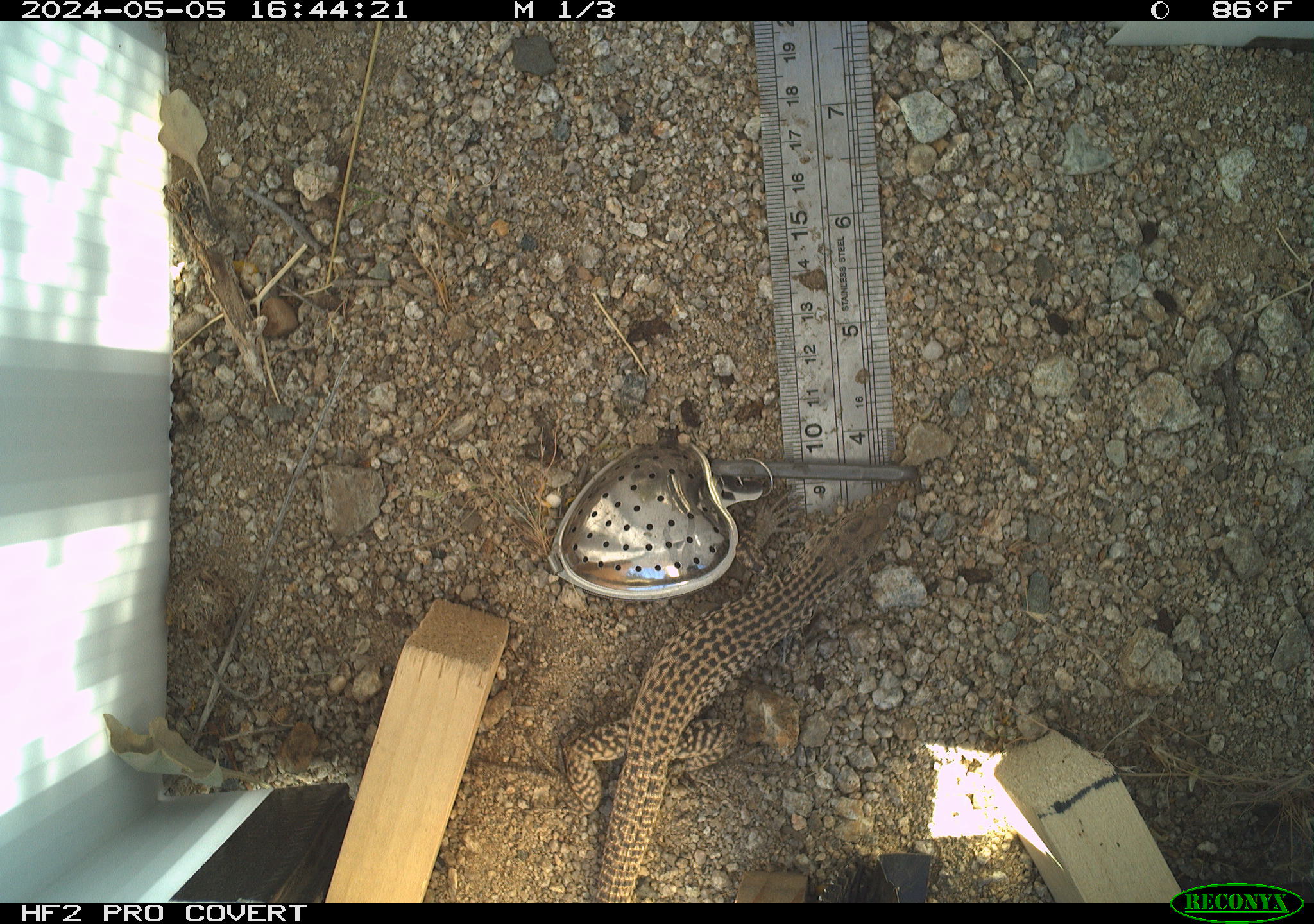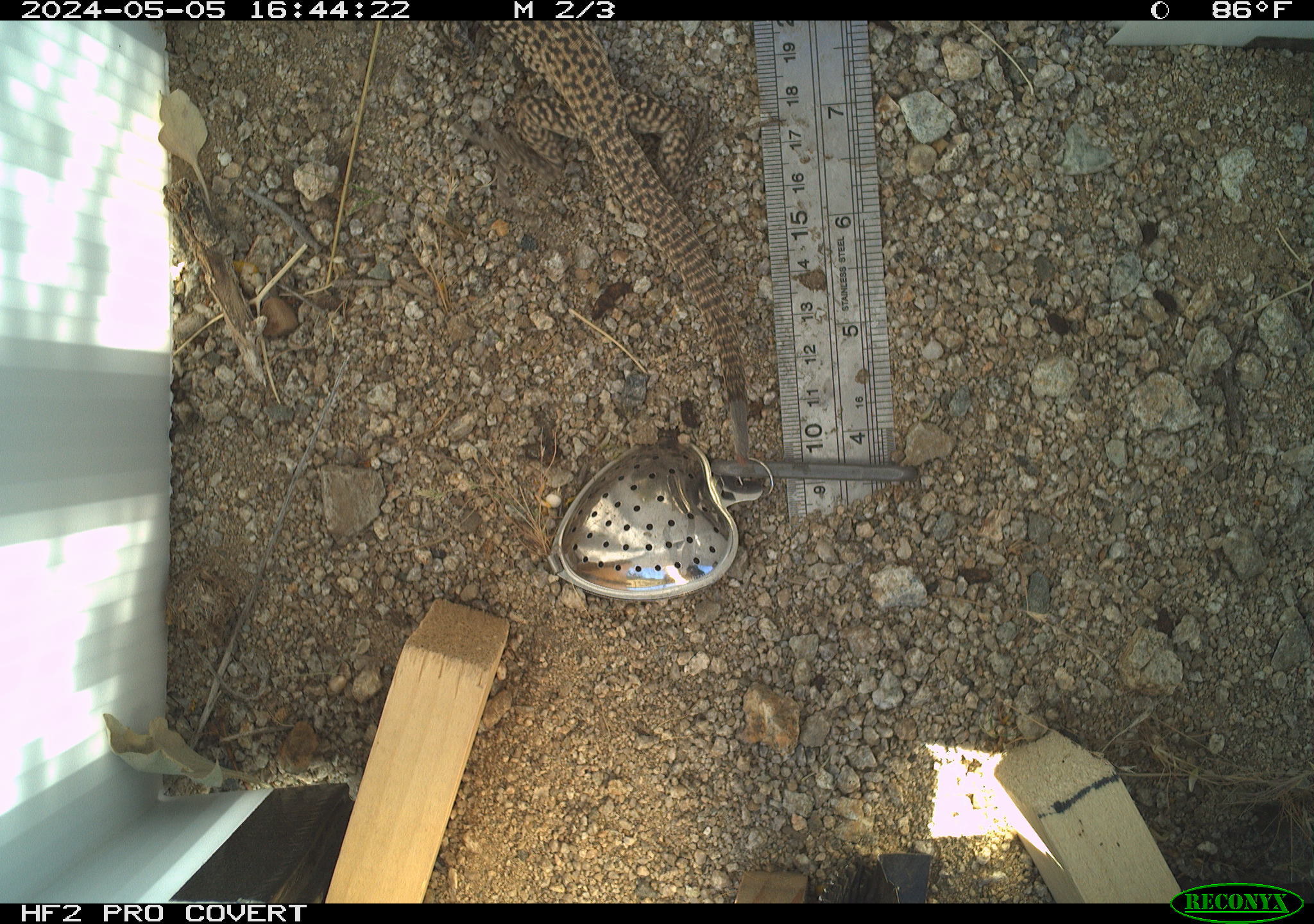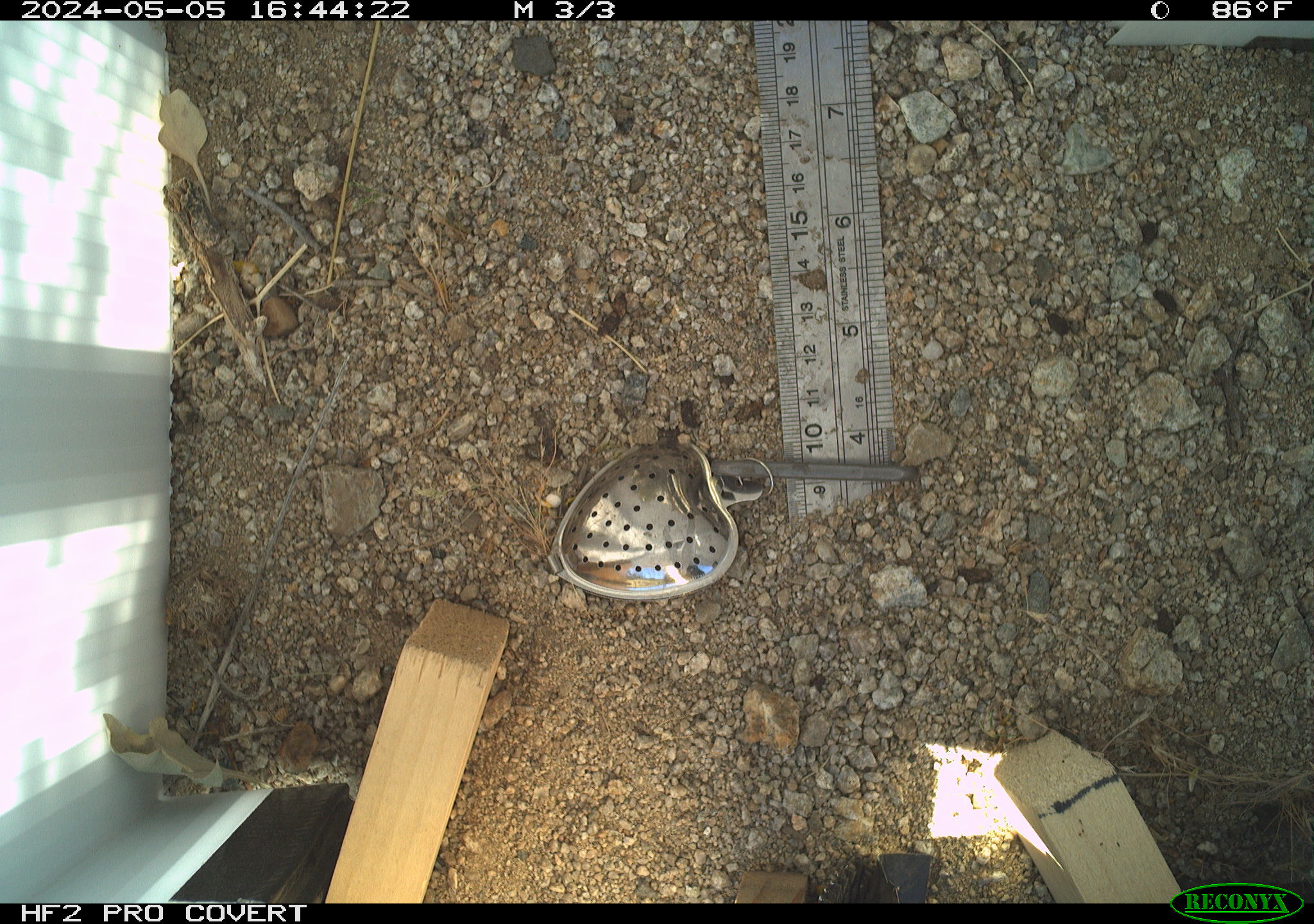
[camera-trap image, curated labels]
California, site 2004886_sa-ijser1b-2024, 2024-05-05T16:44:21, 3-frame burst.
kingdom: Animalia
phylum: Chordata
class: Reptilia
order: Squamata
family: Teiidae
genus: Aspidoscelis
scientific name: Aspidoscelis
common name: whiptail lizards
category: aspidoscelis species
Aspidoscelis species (whiptail lizards) (Aspidoscelis).